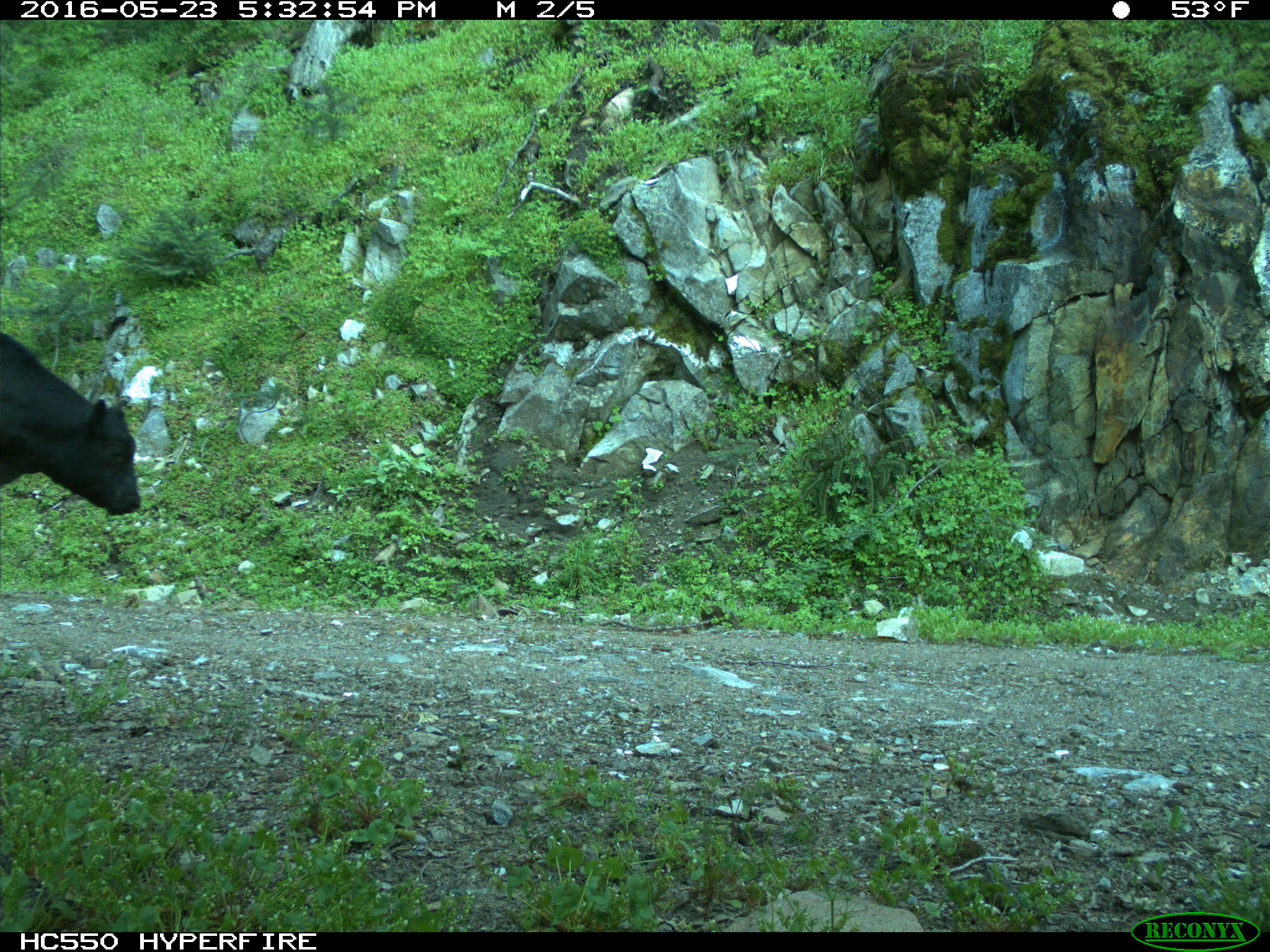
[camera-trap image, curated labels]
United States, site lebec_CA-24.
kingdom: Animalia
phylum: Chordata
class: Mammalia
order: Artiodactyla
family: Bovidae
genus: Bos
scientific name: Bos taurus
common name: domestic cow